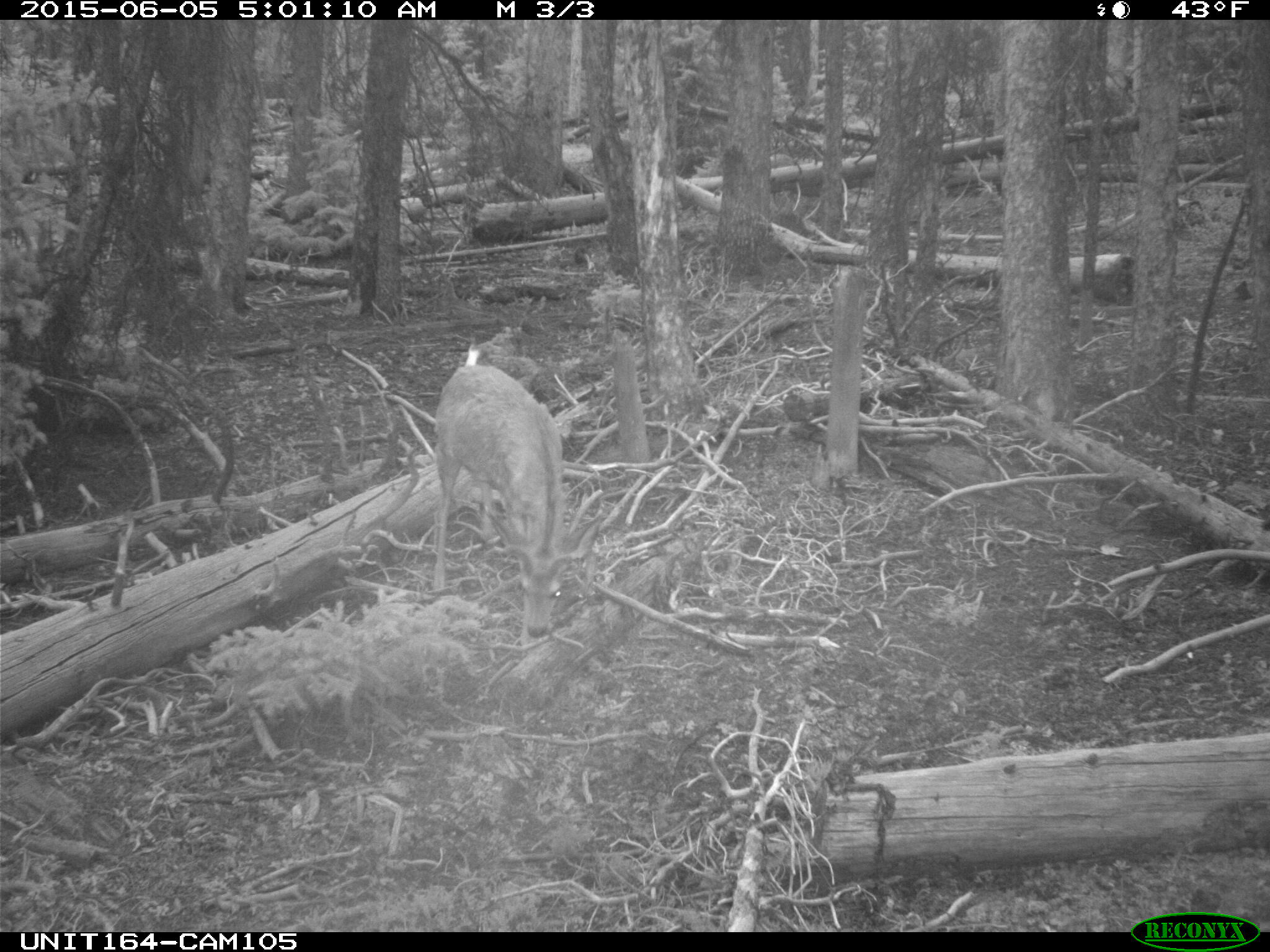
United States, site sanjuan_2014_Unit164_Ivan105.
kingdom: Animalia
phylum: Chordata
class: Mammalia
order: Artiodactyla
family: Cervidae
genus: Odocoileus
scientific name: Odocoileus hemionus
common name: mule deer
Odocoileus hemionus (mule deer).